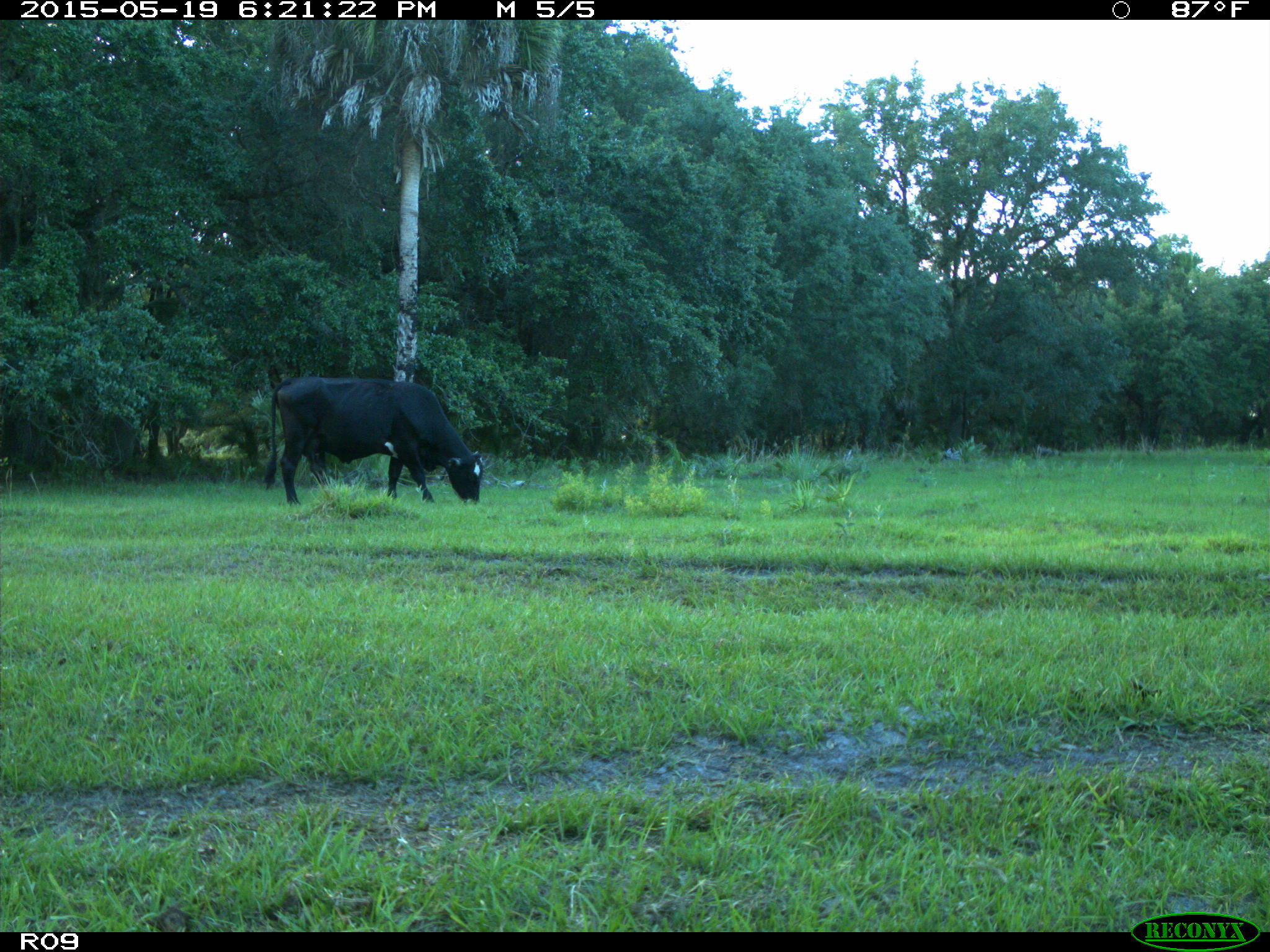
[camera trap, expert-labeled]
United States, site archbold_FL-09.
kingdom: Animalia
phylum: Chordata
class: Mammalia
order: Artiodactyla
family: Bovidae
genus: Bos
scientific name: Bos taurus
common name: domestic cow